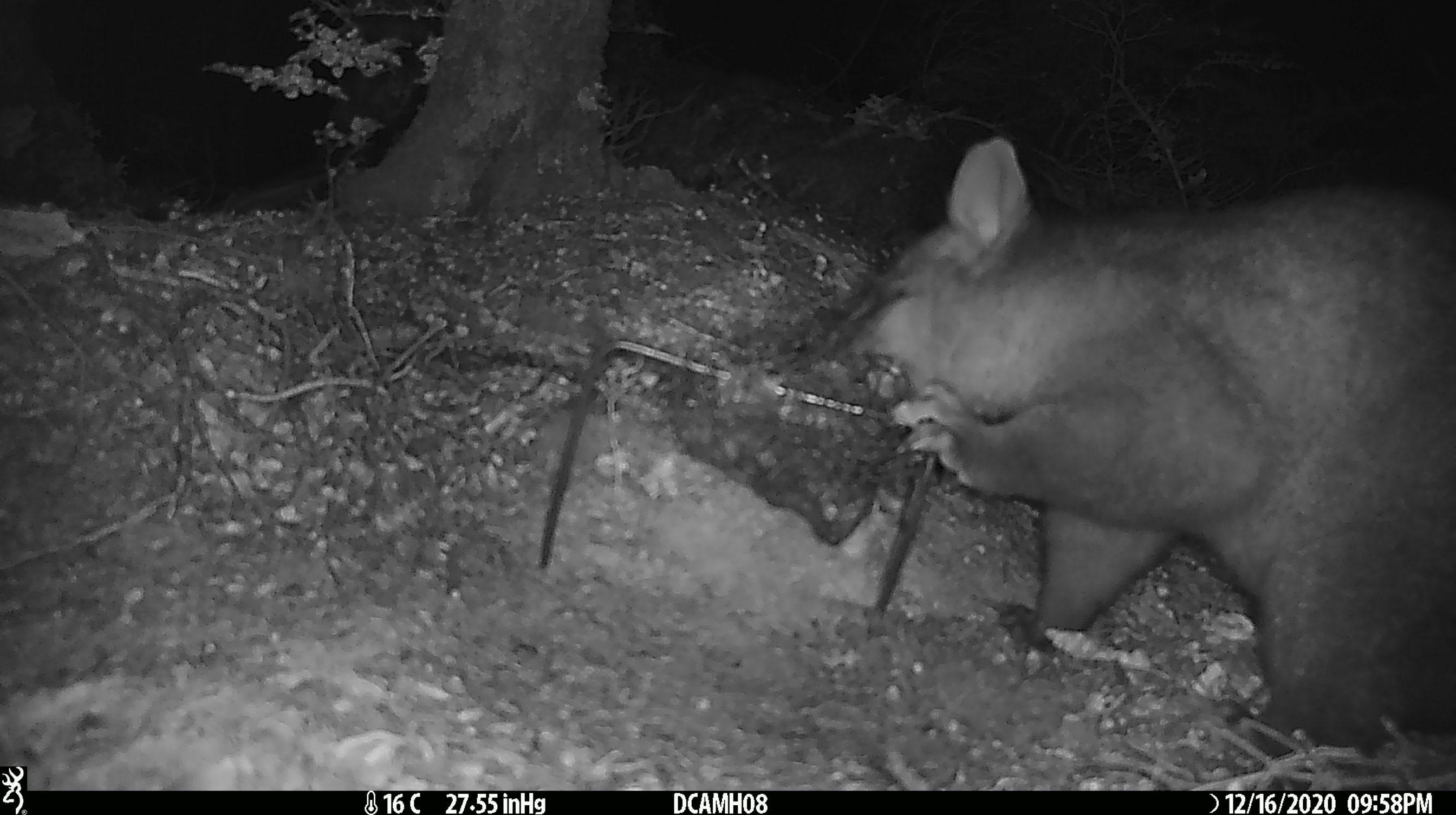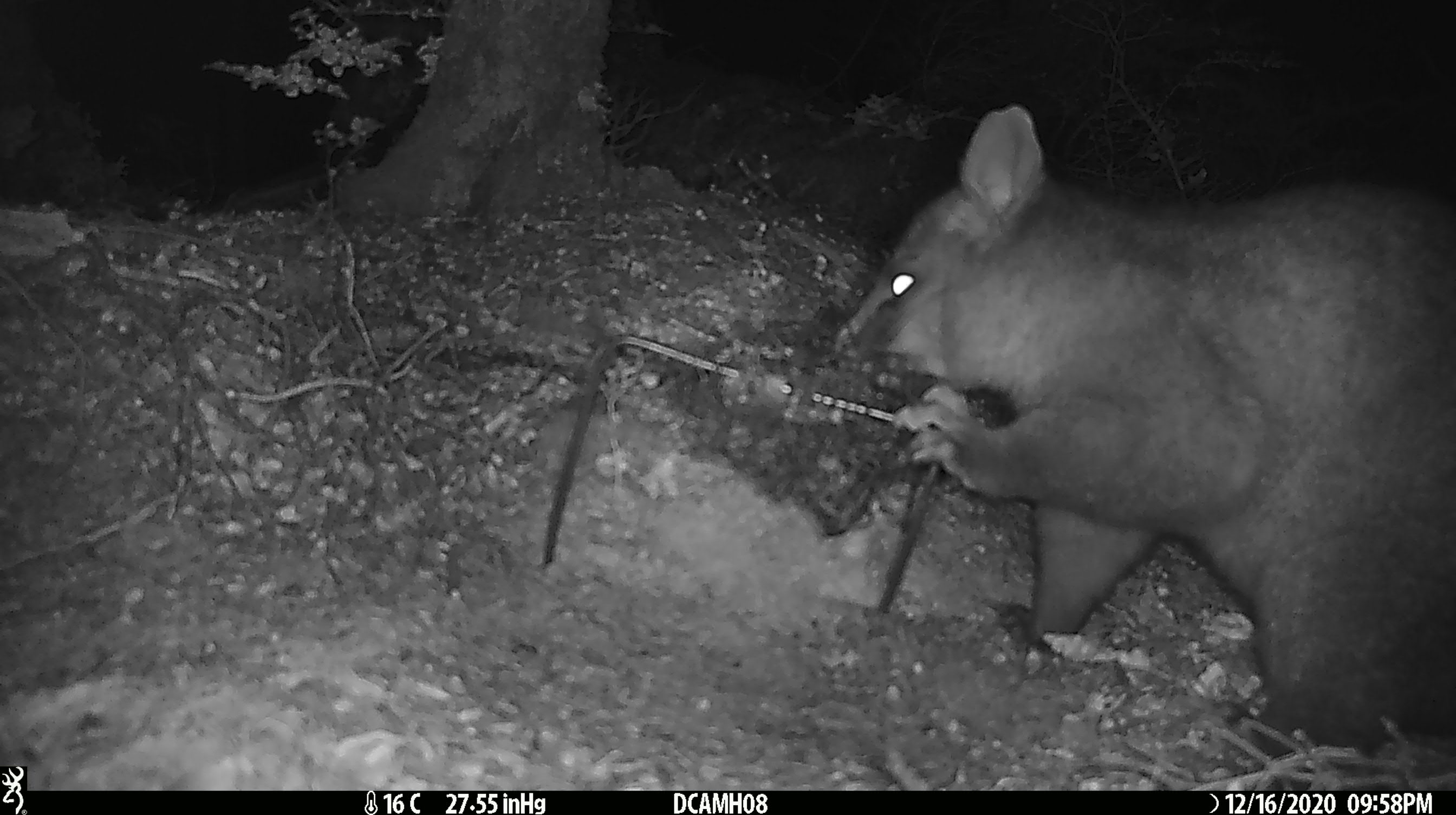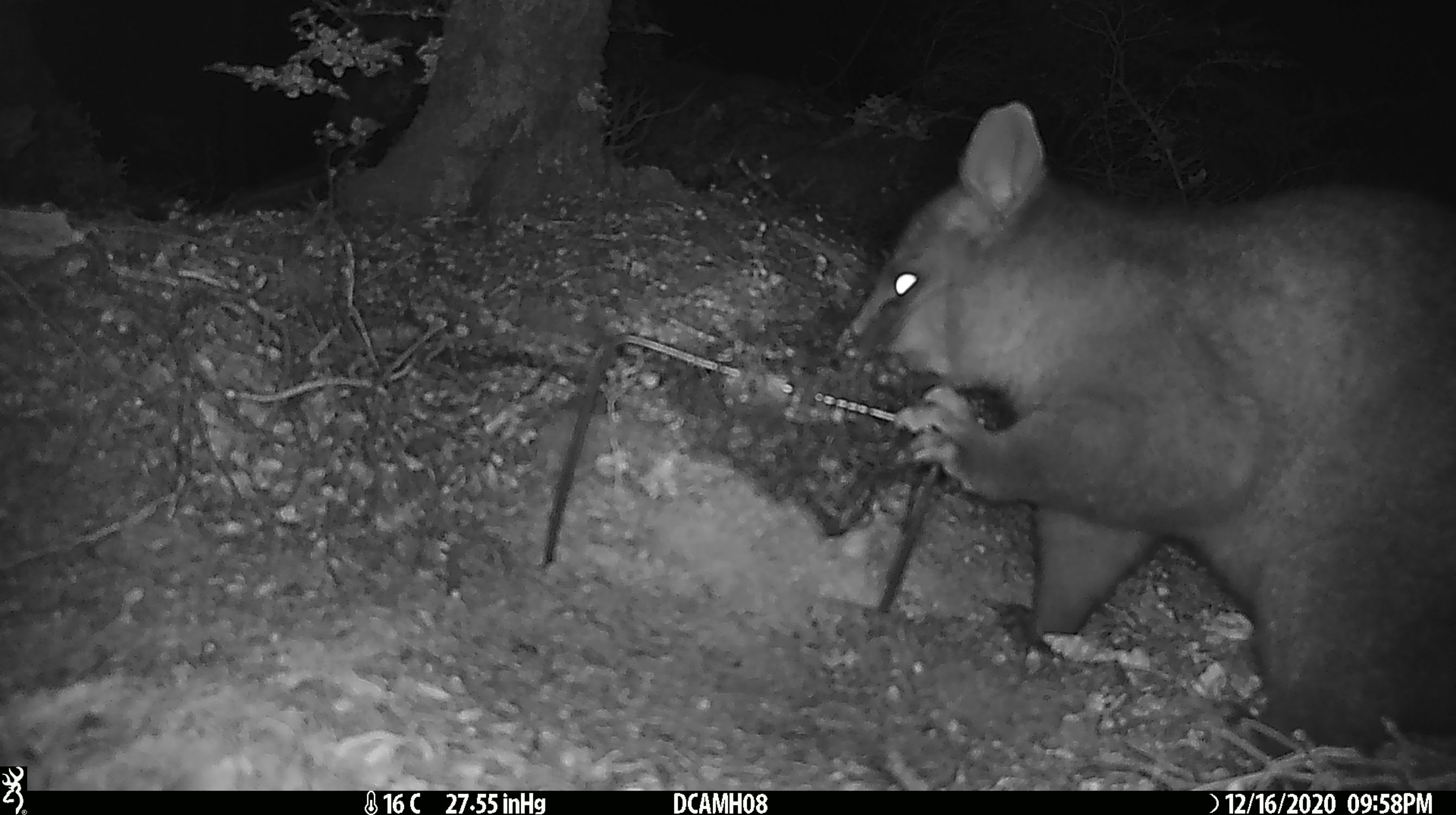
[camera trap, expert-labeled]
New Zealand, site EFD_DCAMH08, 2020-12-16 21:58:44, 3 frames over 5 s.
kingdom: Animalia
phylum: Chordata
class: Mammalia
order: Diprotodontia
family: Phalangeridae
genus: Trichosurus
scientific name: Trichosurus vulpecula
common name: common brushtail possum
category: possum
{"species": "possum (common brushtail possum) (Trichosurus vulpecula)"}